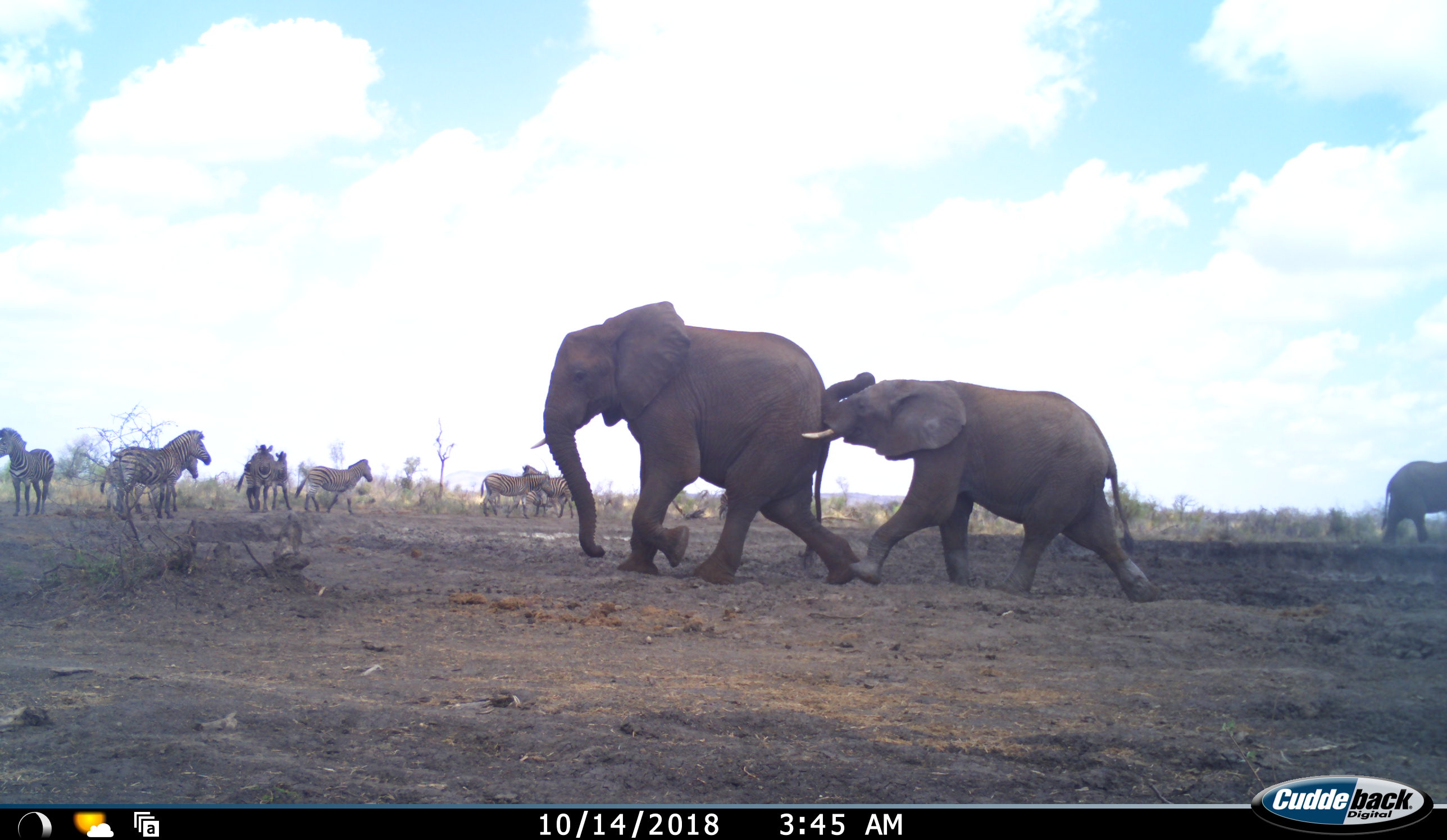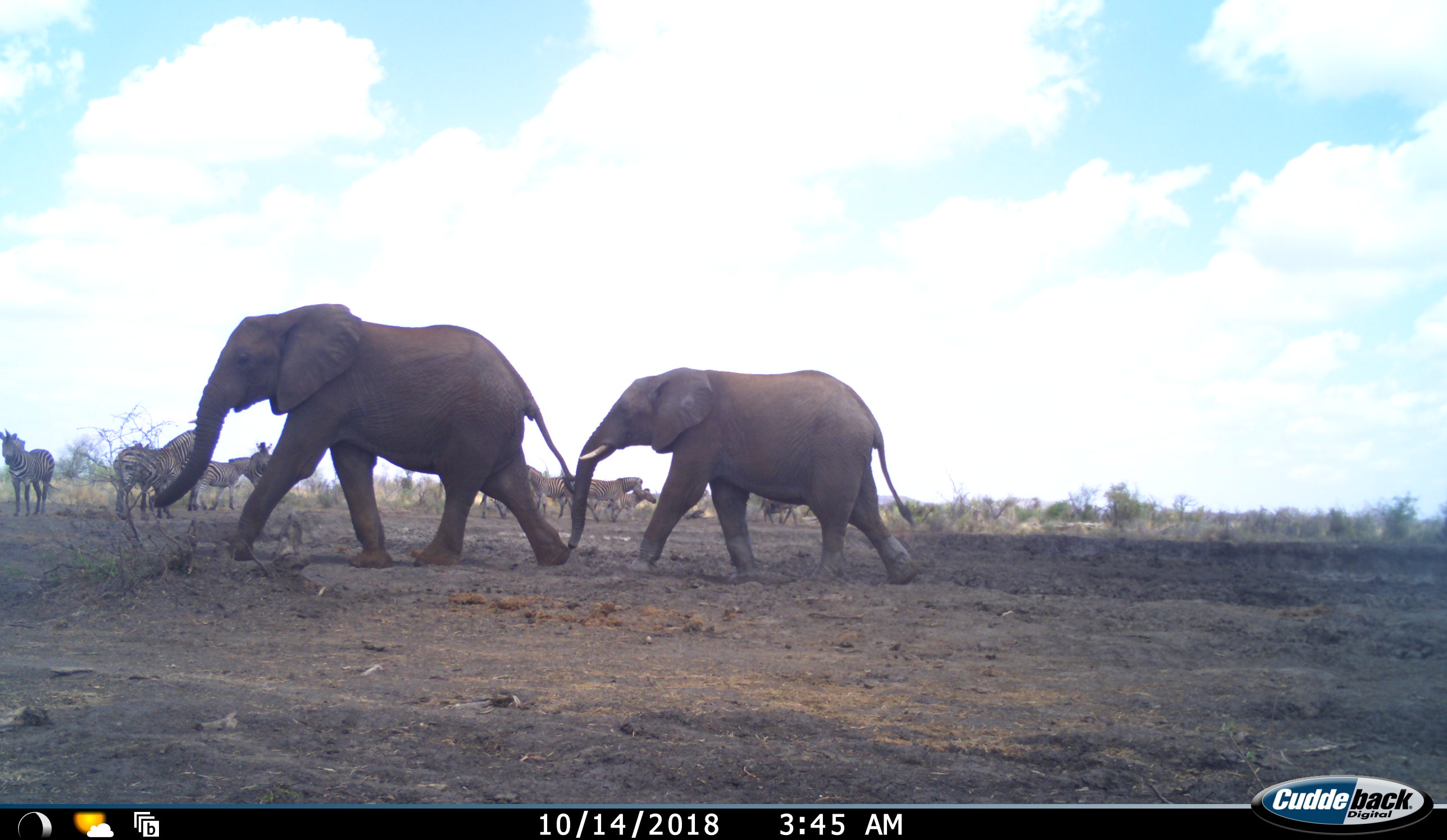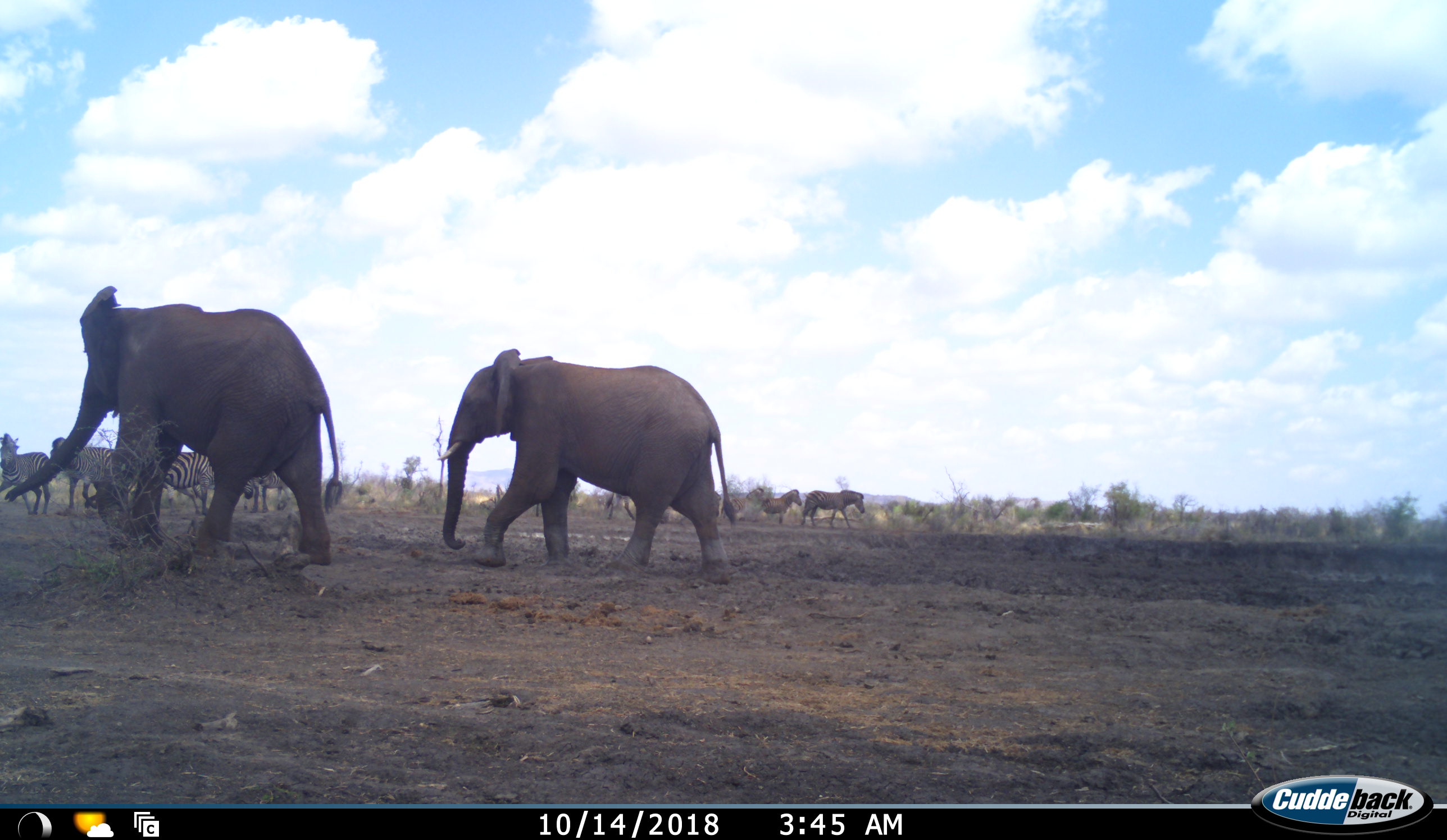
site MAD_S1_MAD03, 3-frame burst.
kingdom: Animalia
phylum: Chordata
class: Mammalia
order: Proboscidea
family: Elephantidae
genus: Loxodonta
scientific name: Loxodonta africana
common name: african bush elephant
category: elephant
Elephant (african bush elephant) (Loxodonta africana), count 3. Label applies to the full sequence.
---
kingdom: Animalia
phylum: Chordata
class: Mammalia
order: Perissodactyla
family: Equidae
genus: Equus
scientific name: Equus quagga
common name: plains zebra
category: zebraplains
Zebraplains (plains zebra) (Equus quagga), count 9. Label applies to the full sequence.